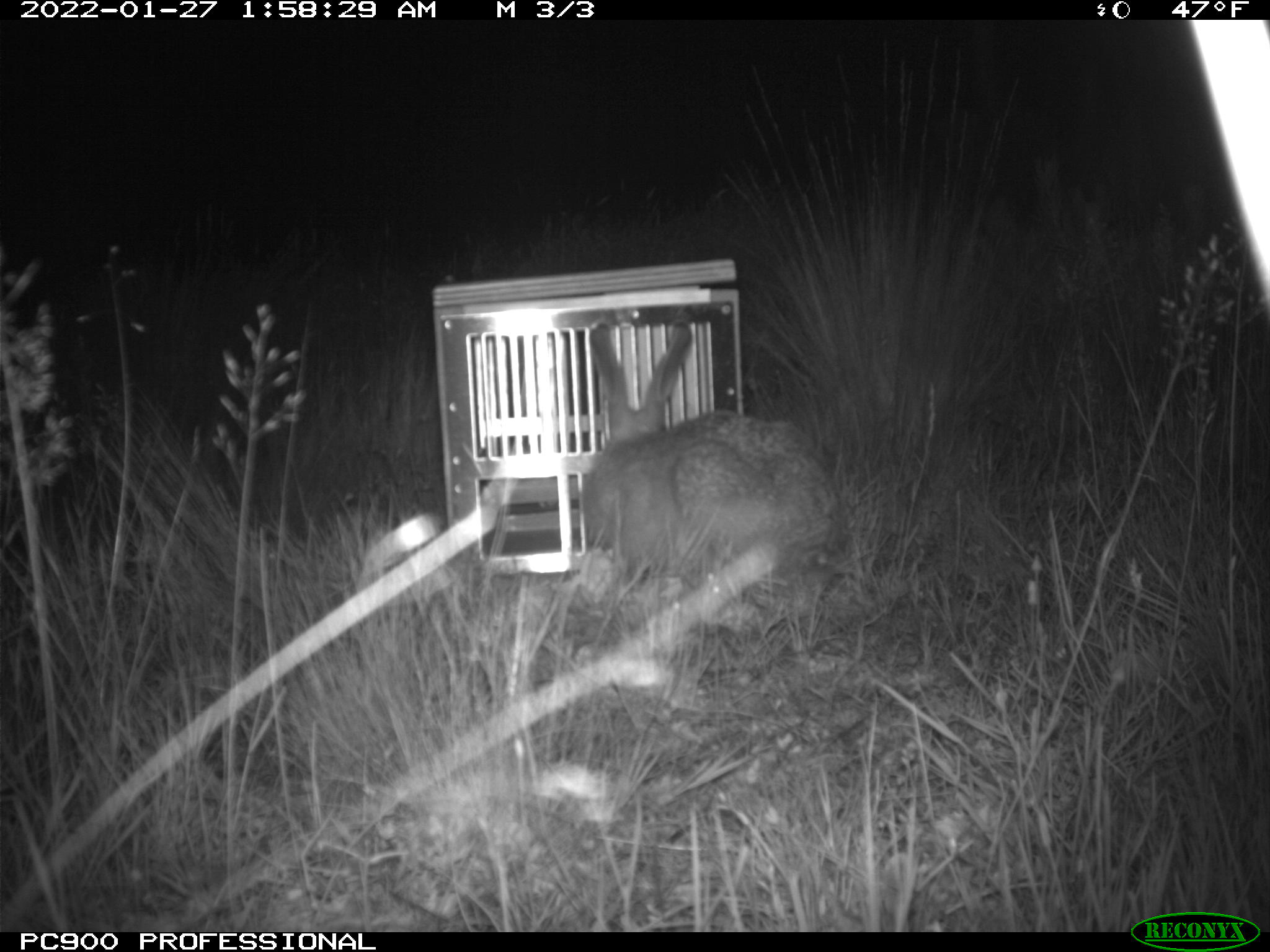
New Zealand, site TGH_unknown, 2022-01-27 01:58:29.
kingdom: Animalia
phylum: Chordata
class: Mammalia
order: Lagomorpha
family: Leporidae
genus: Lepus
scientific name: Lepus europaeus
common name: brown hare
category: hare